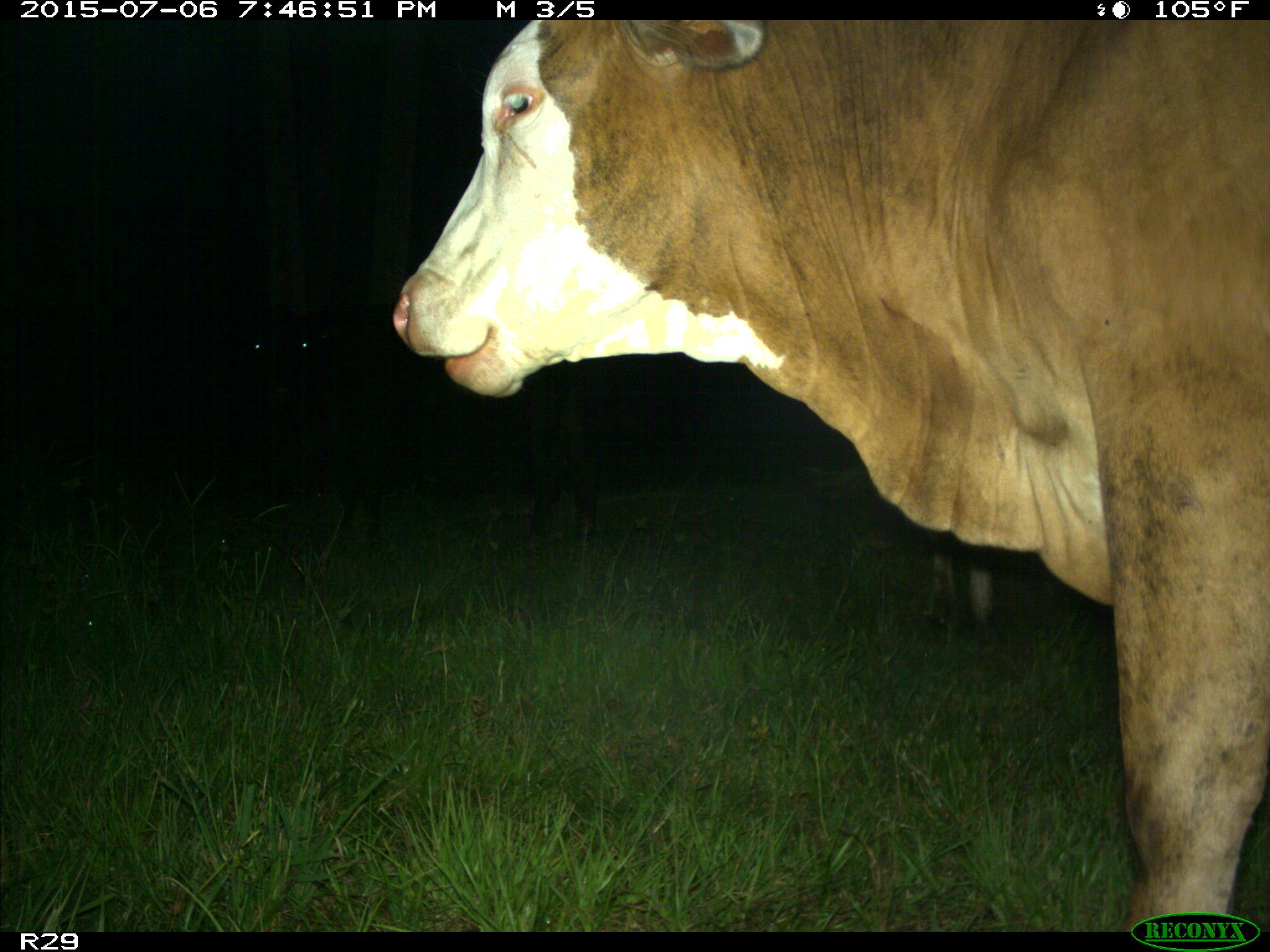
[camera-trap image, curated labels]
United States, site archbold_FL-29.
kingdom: Animalia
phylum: Chordata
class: Mammalia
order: Artiodactyla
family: Bovidae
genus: Bos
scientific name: Bos taurus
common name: domestic cow